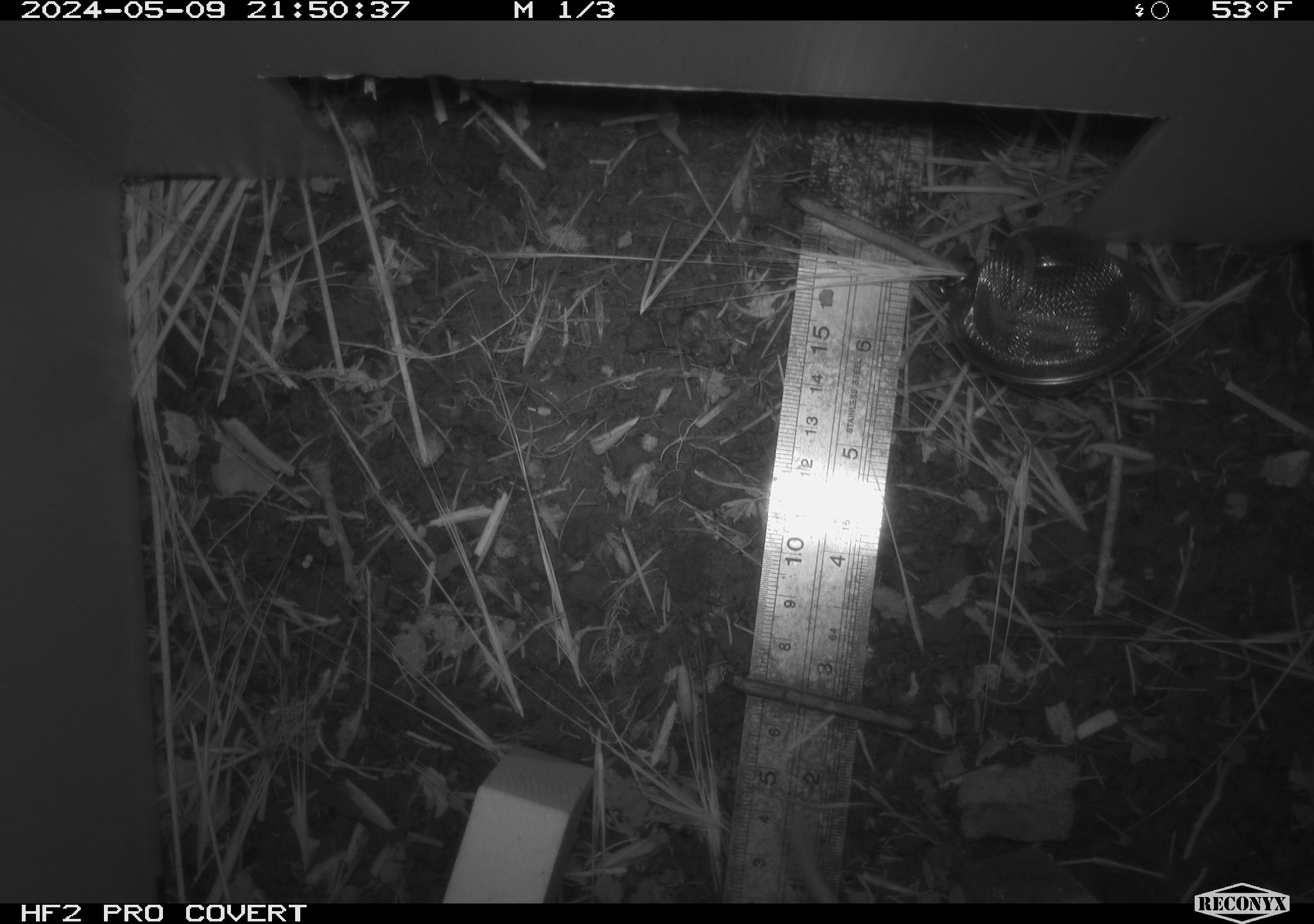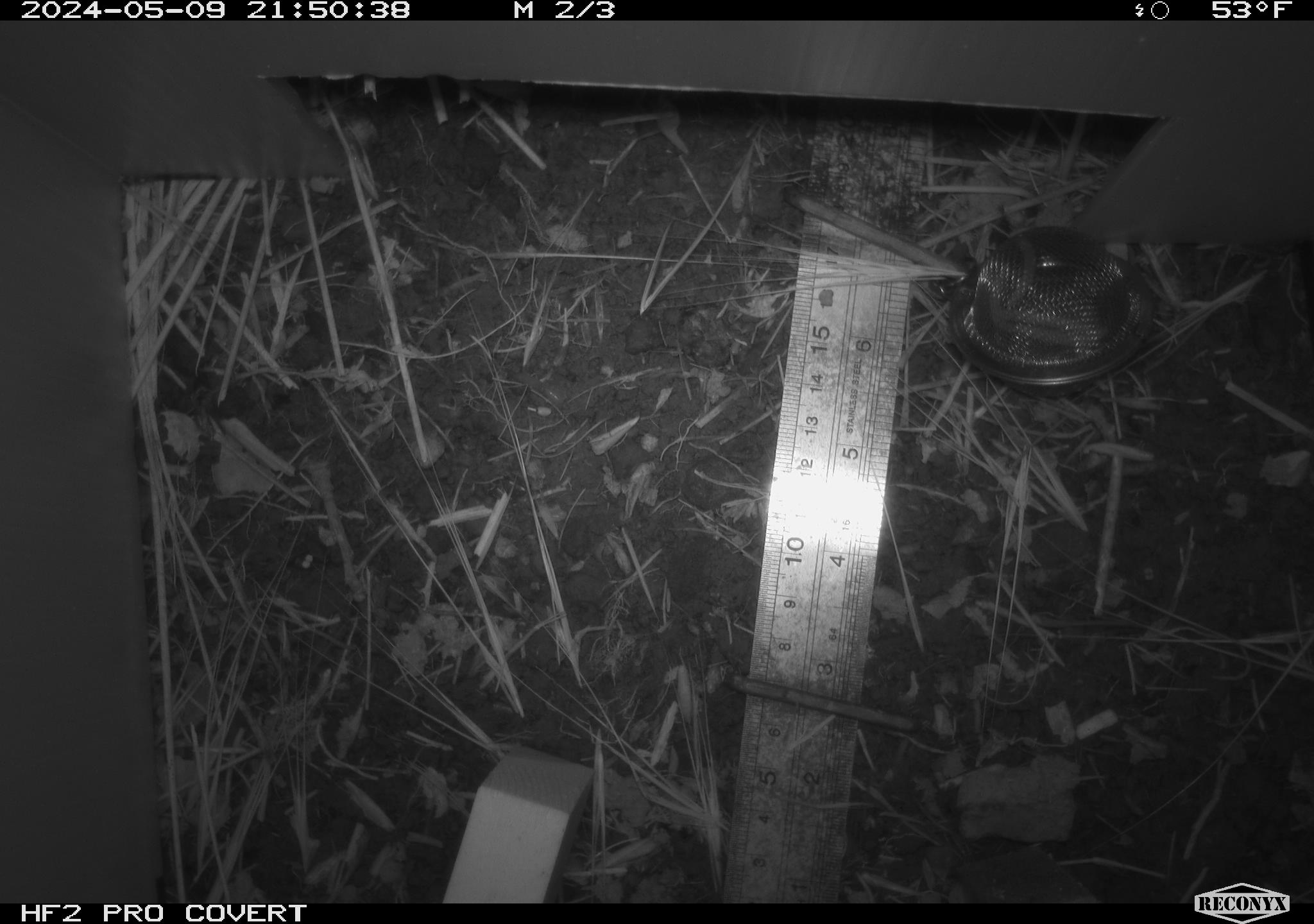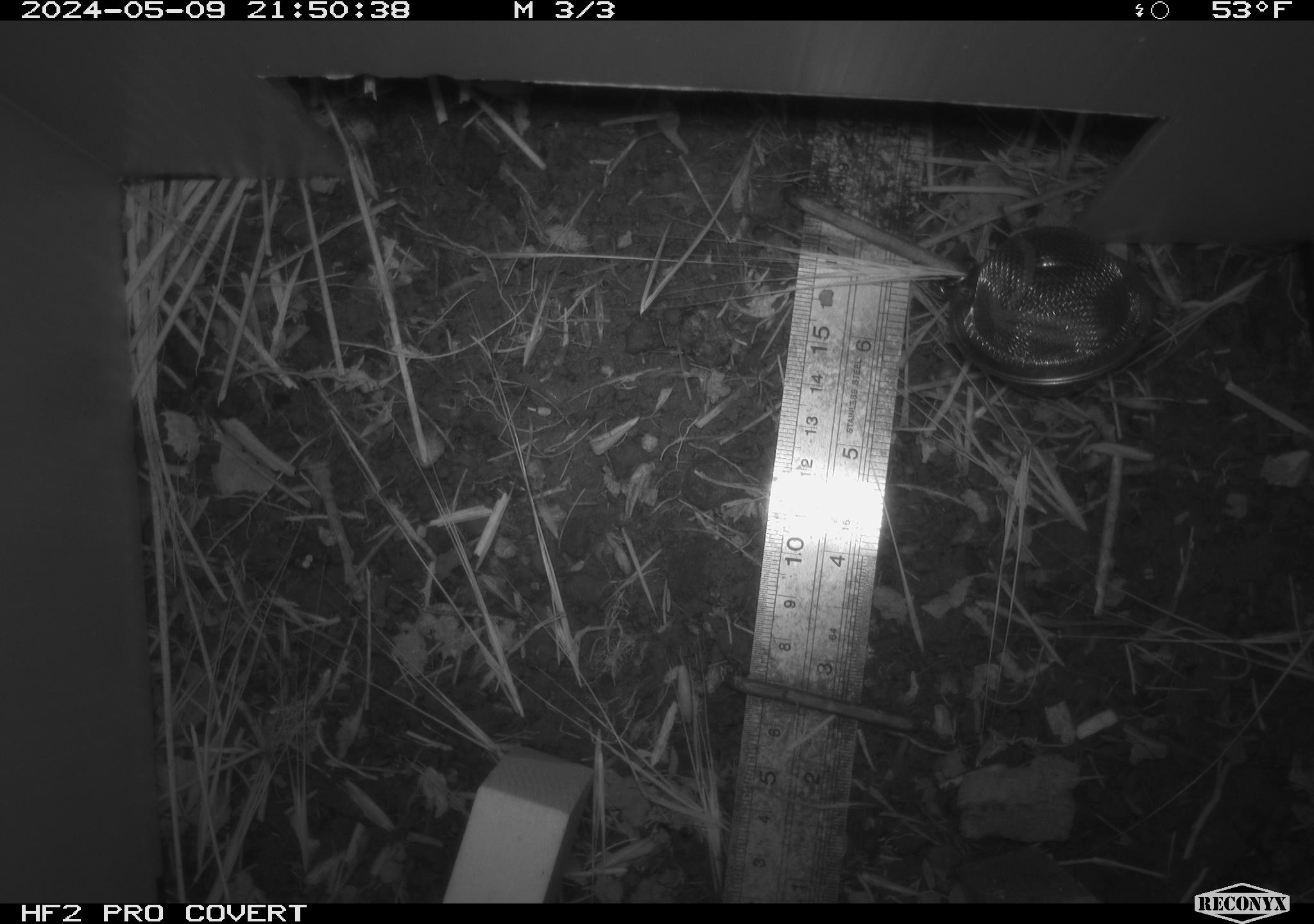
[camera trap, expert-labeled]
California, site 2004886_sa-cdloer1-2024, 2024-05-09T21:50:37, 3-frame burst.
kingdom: Animalia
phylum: Chordata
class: Mammalia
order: Rodentia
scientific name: Rodentia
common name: mouse species